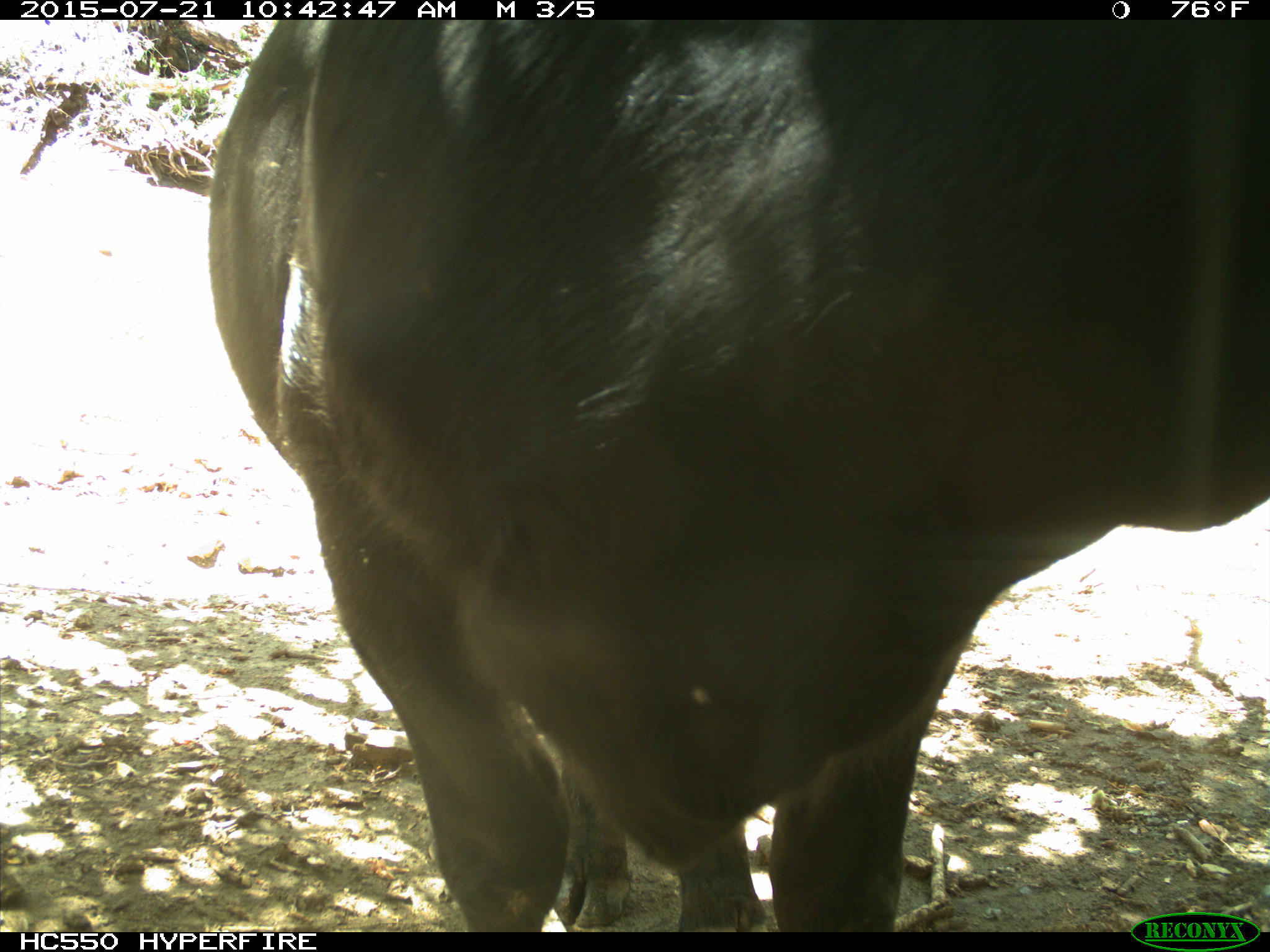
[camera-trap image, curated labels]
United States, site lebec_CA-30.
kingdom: Animalia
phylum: Chordata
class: Mammalia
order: Artiodactyla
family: Bovidae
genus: Bos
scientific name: Bos taurus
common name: domestic cow